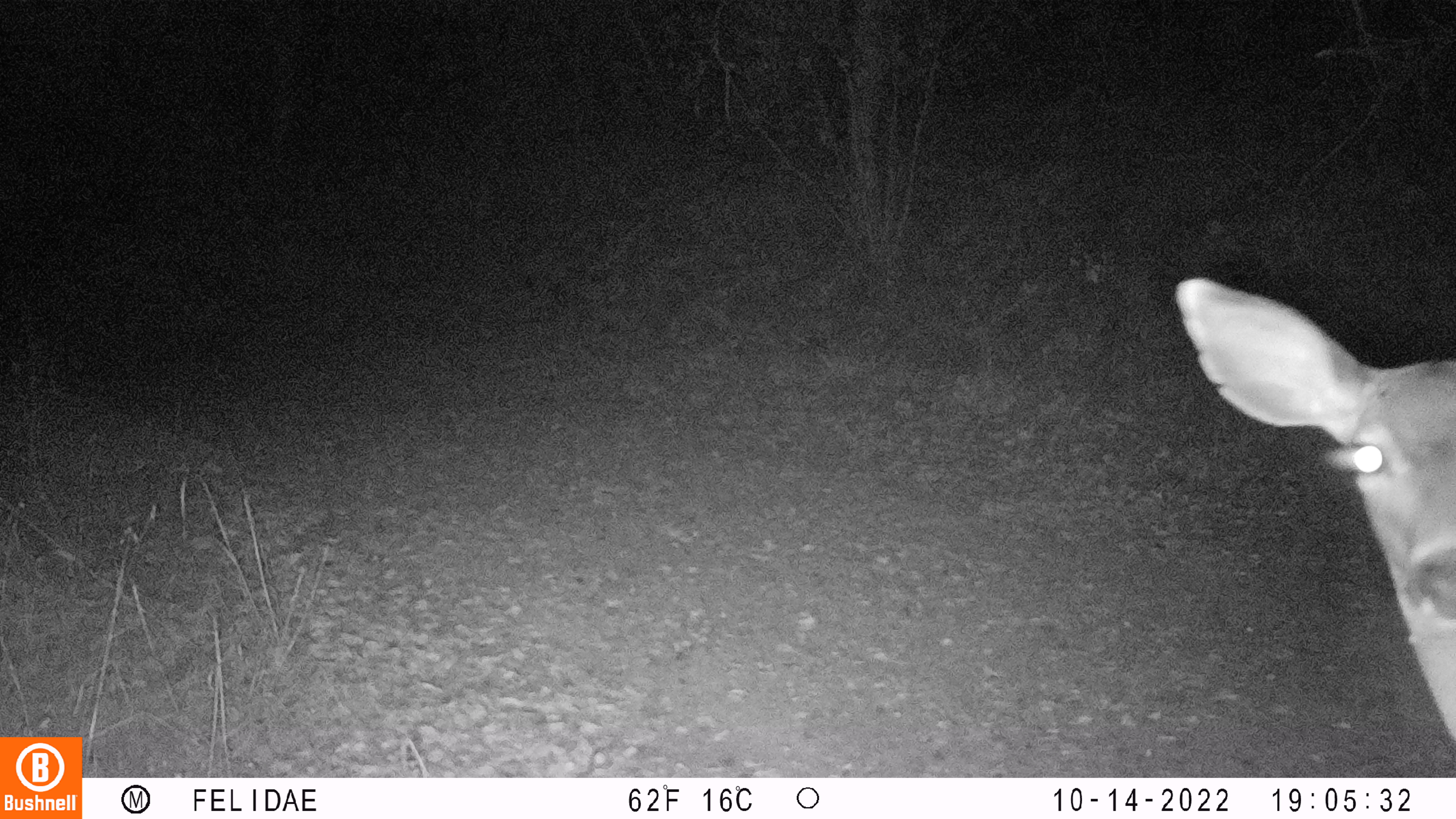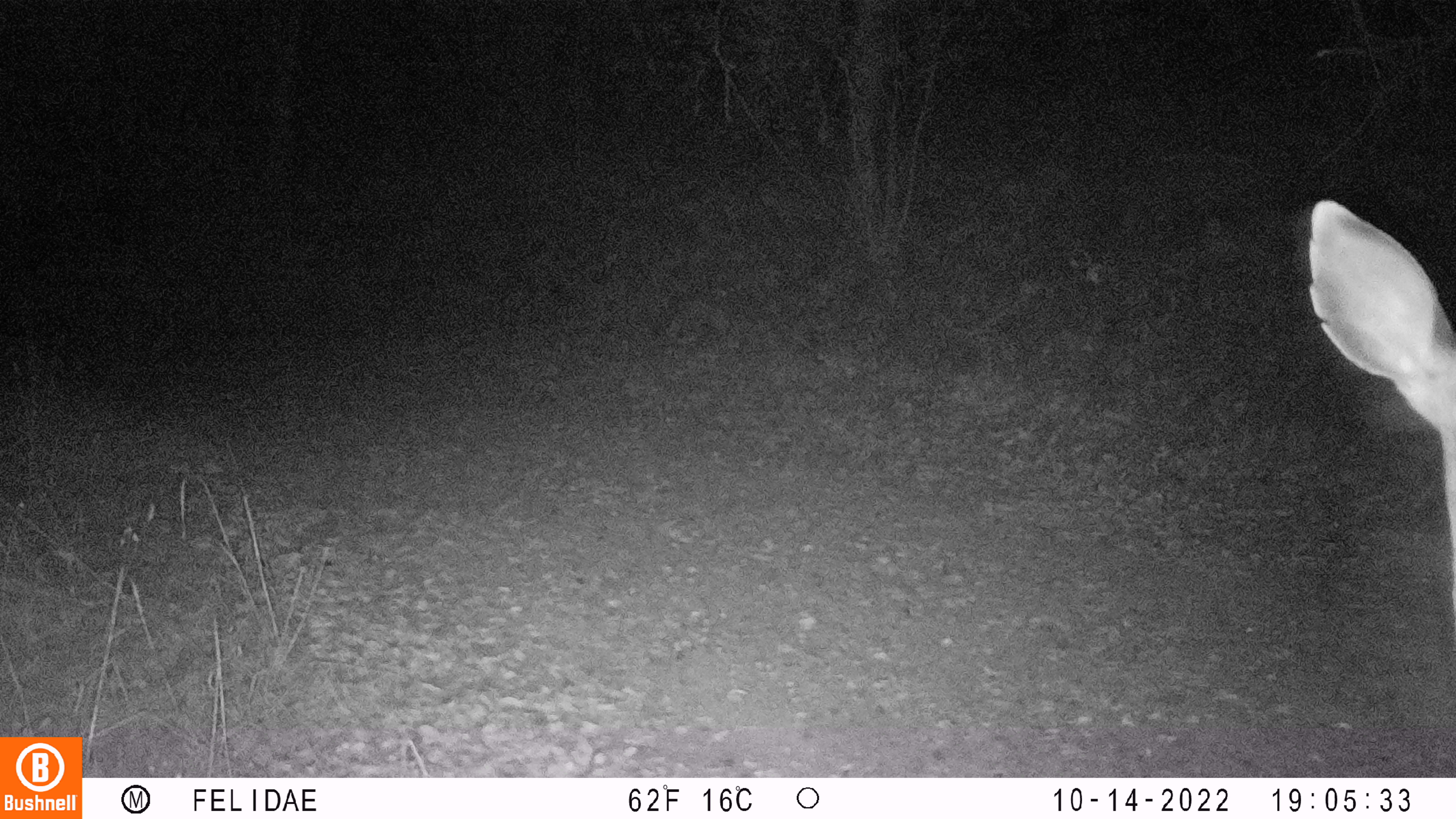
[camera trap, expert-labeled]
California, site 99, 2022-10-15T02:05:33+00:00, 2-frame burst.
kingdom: Animalia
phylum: Chordata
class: Mammalia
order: Artiodactyla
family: Cervidae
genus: Odocoileus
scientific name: Odocoileus hemionus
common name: mule deer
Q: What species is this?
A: Mule deer (Odocoileus hemionus).